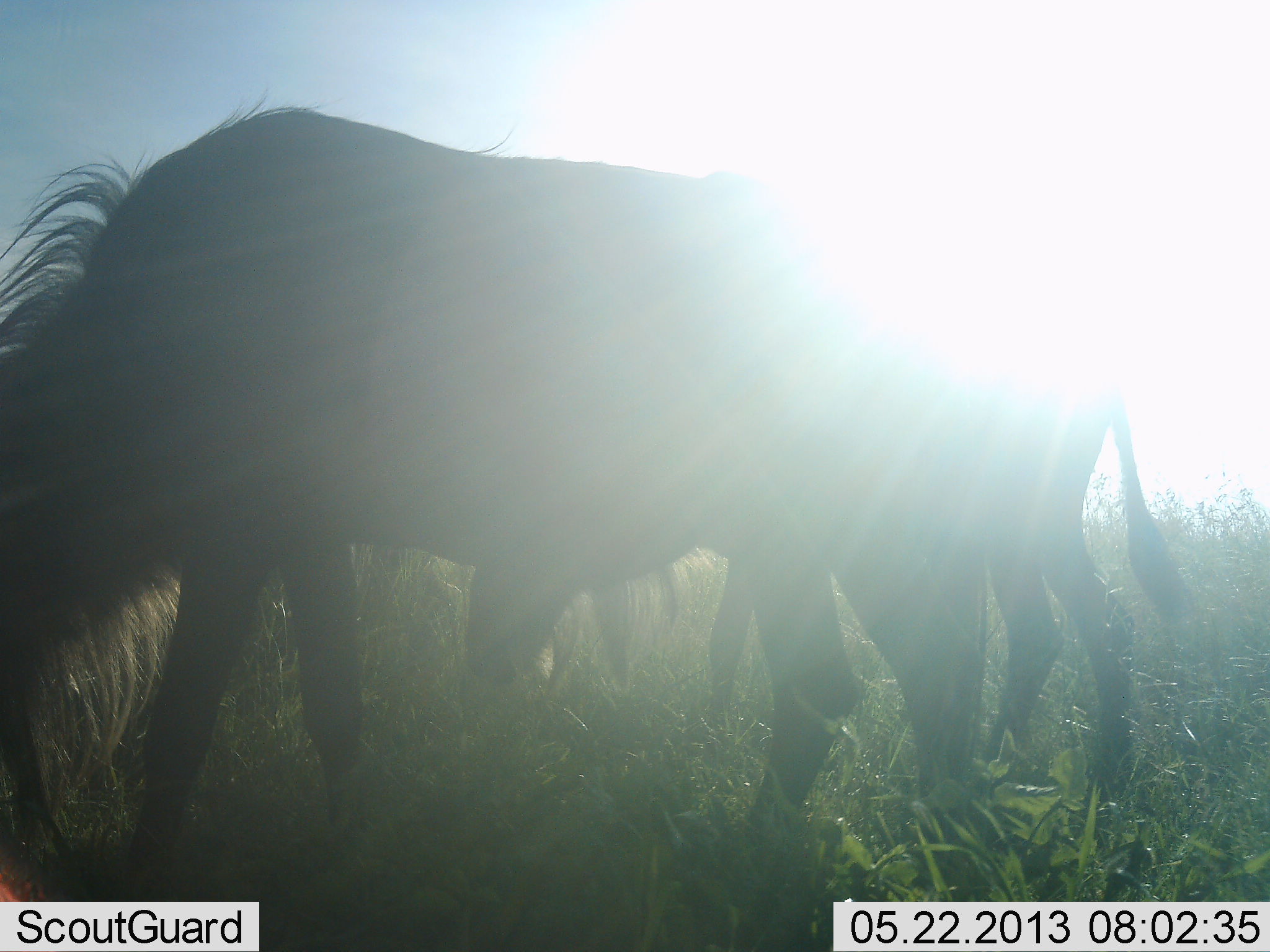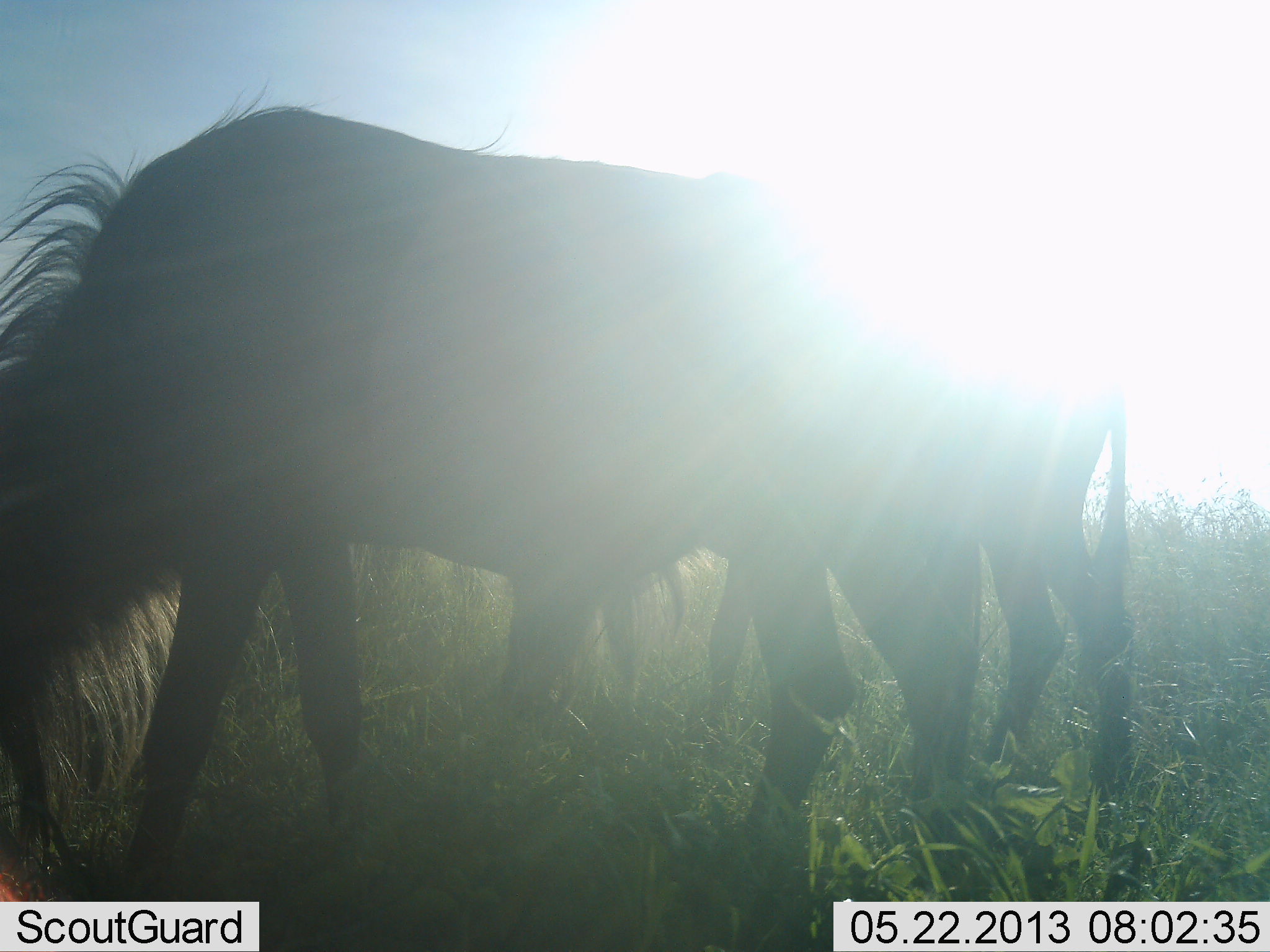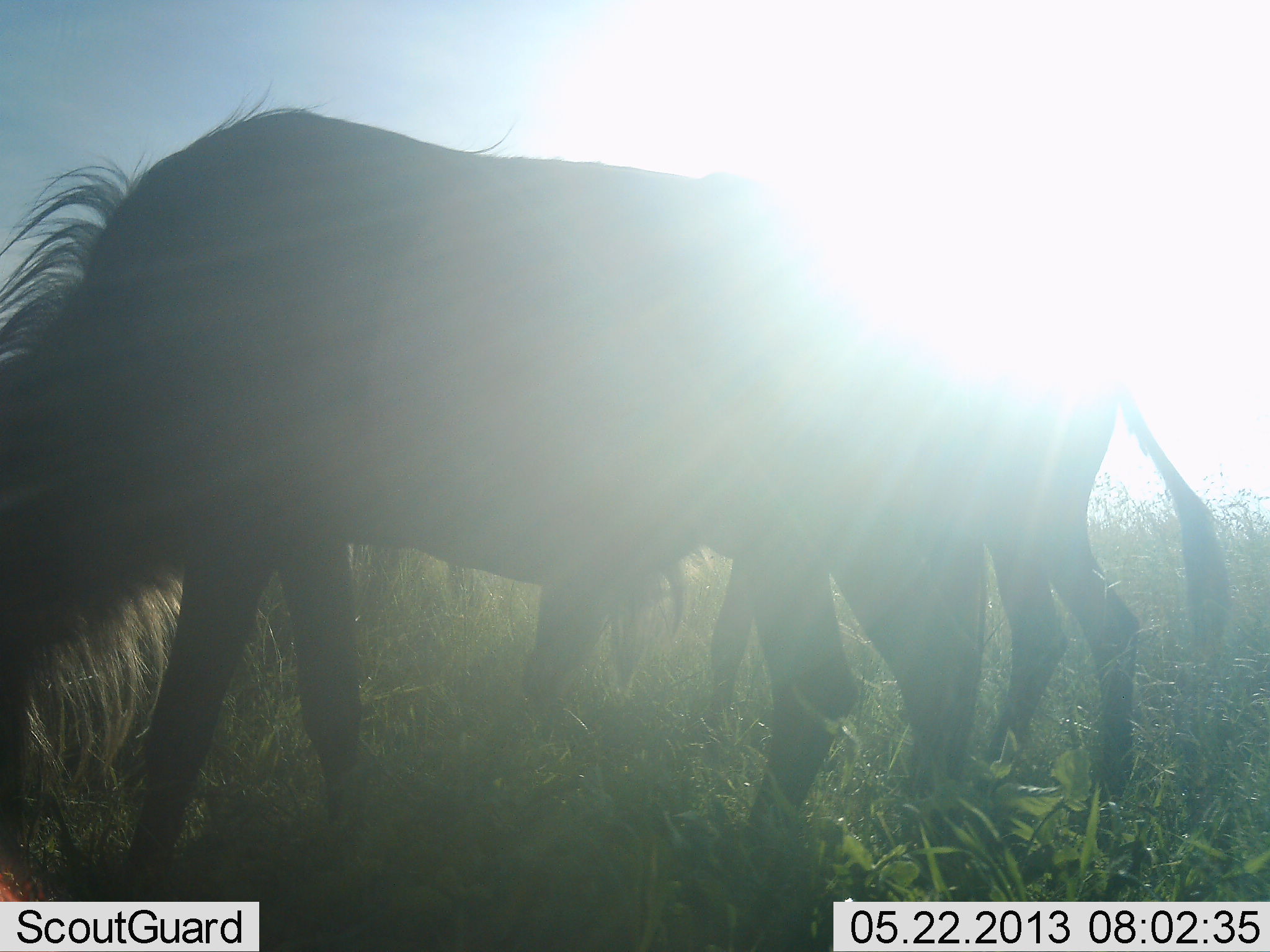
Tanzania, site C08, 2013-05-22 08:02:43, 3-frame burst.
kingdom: Animalia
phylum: Chordata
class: Mammalia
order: Artiodactyla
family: Bovidae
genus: Connochaetes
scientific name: Connochaetes taurinus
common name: blue wildebeest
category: wildebeest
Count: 2.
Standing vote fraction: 20%.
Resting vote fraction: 0%.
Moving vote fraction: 0%.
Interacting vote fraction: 0%.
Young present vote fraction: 7%.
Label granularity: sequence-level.